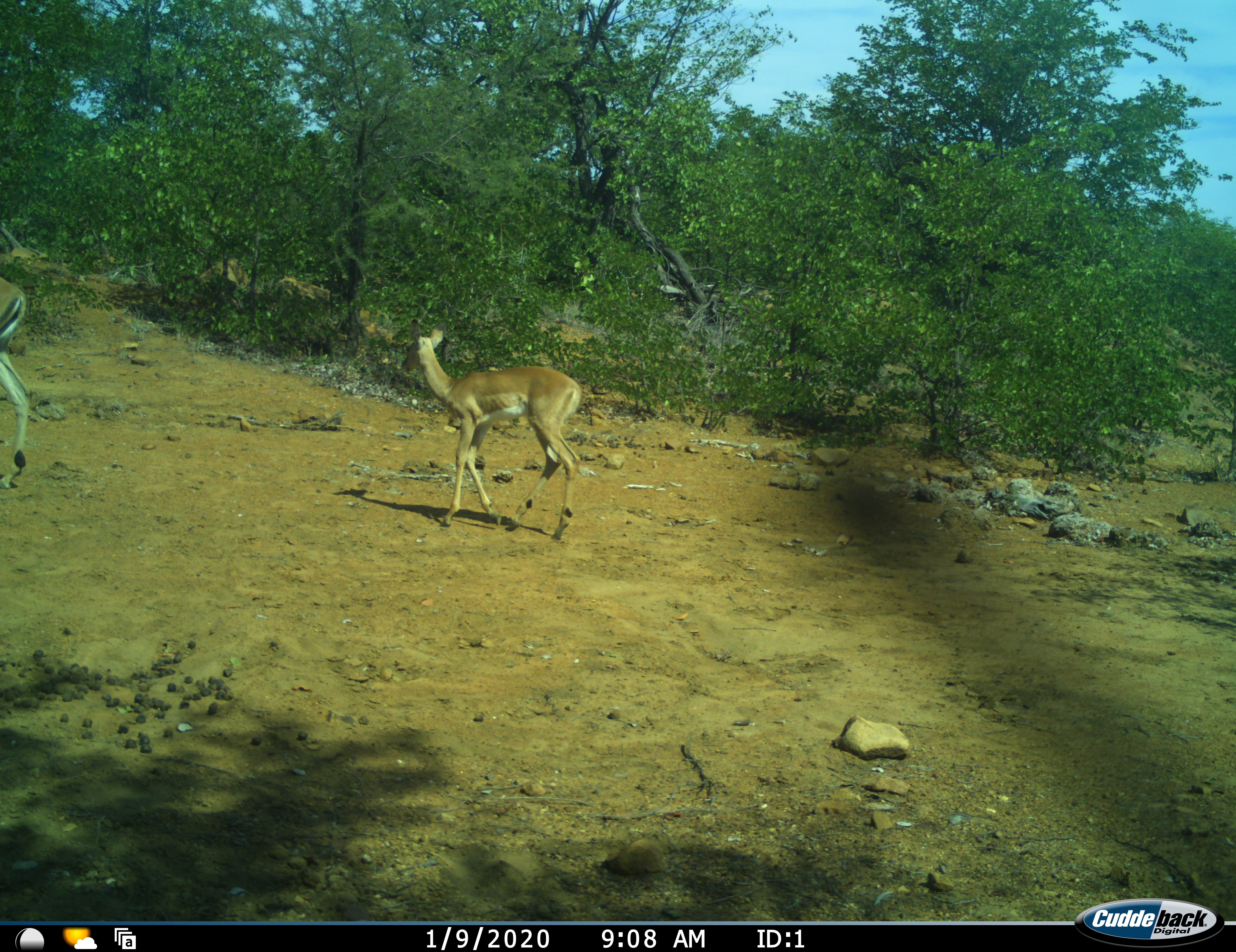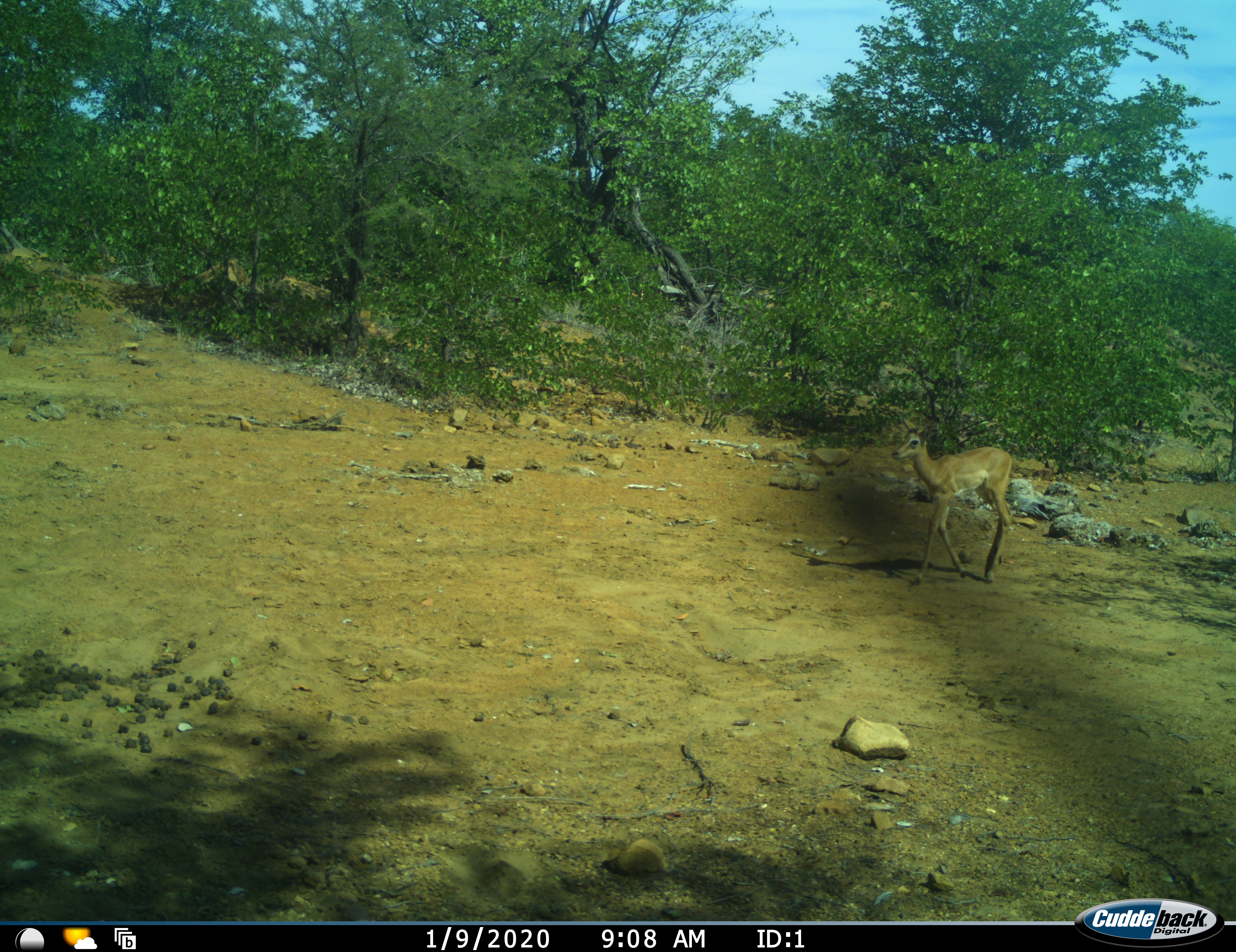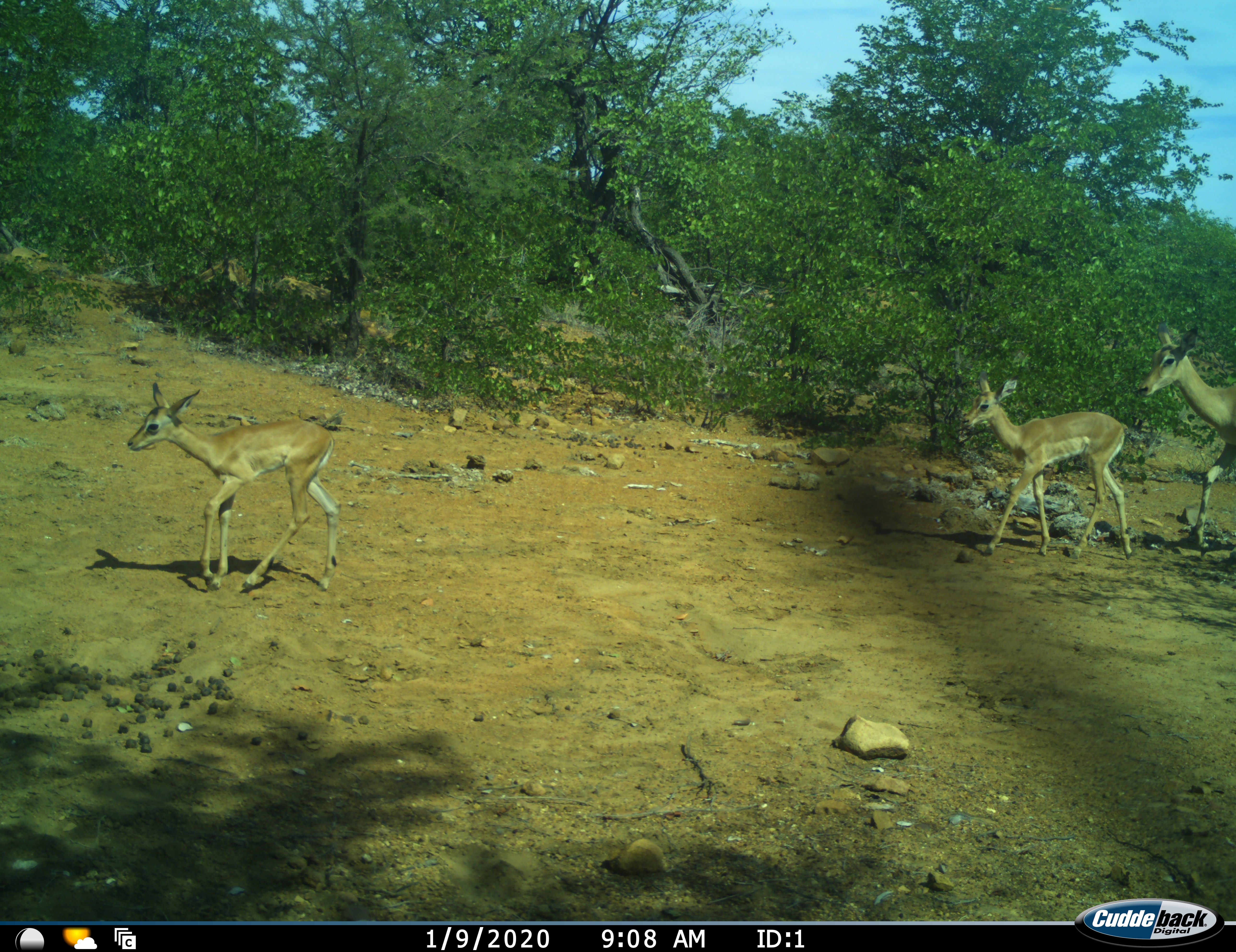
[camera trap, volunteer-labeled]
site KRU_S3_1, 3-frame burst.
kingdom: Animalia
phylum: Chordata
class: Mammalia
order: Artiodactyla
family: Bovidae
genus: Aepyceros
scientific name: Aepyceros melampus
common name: impala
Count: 3.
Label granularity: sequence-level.